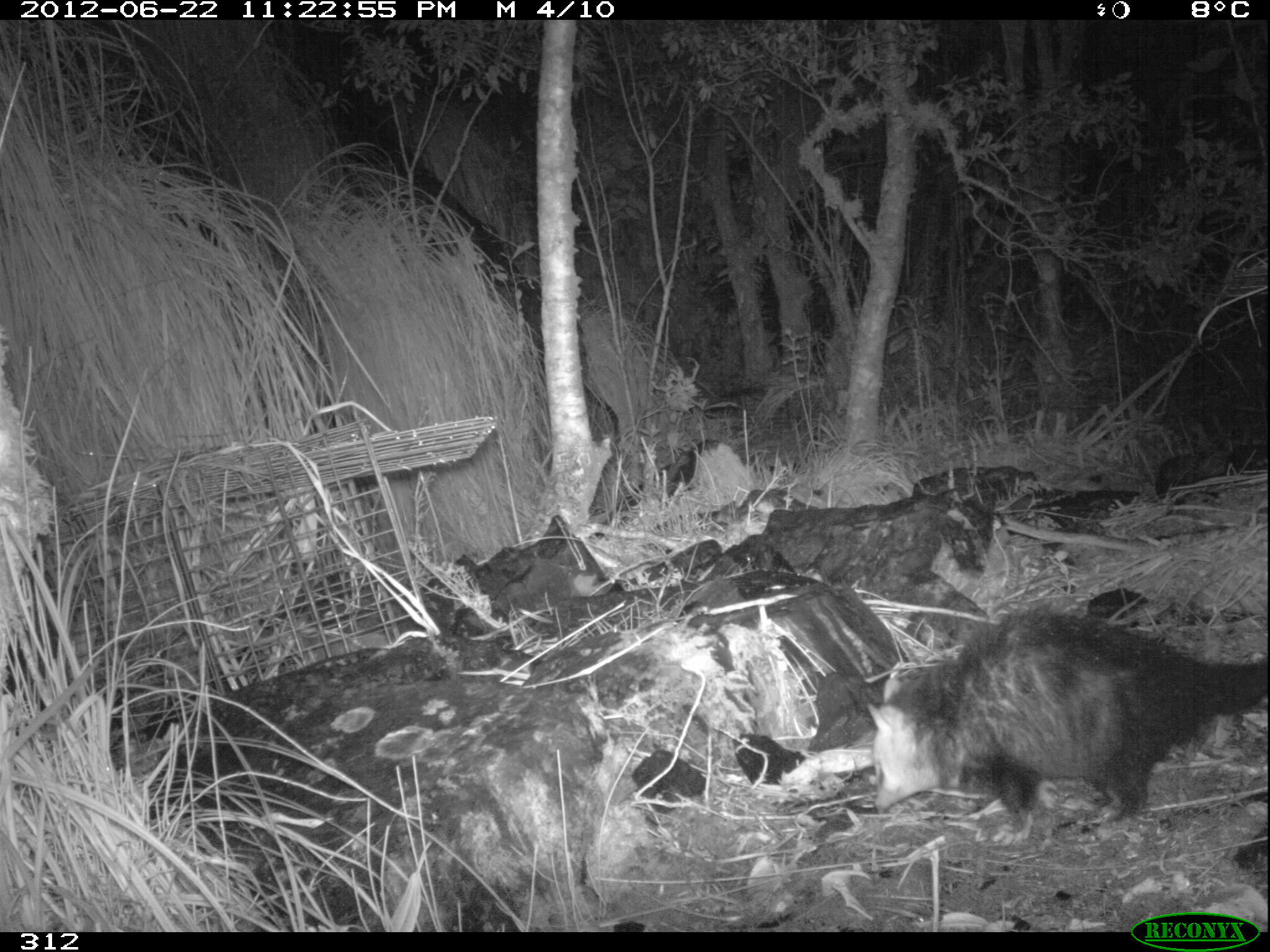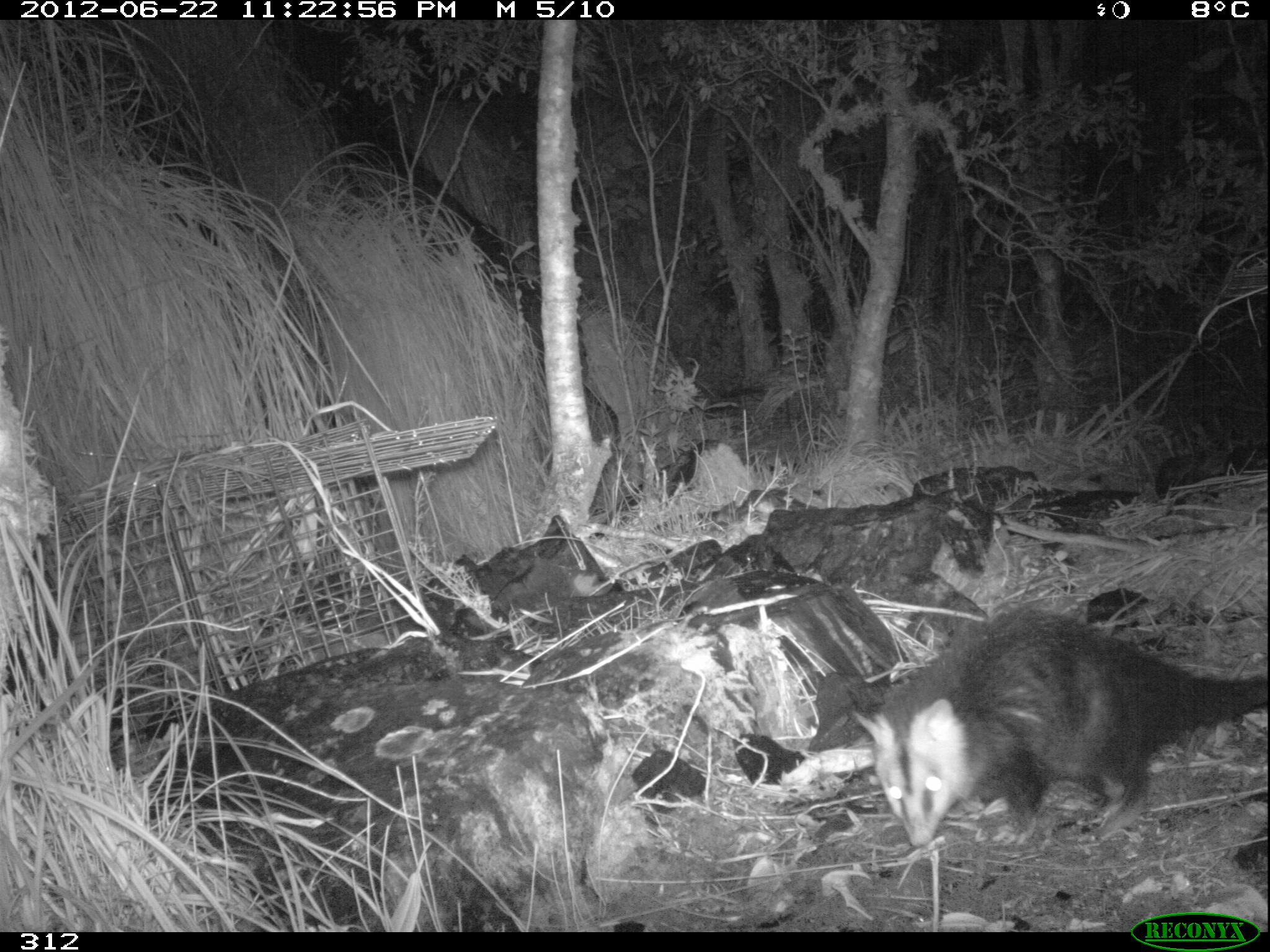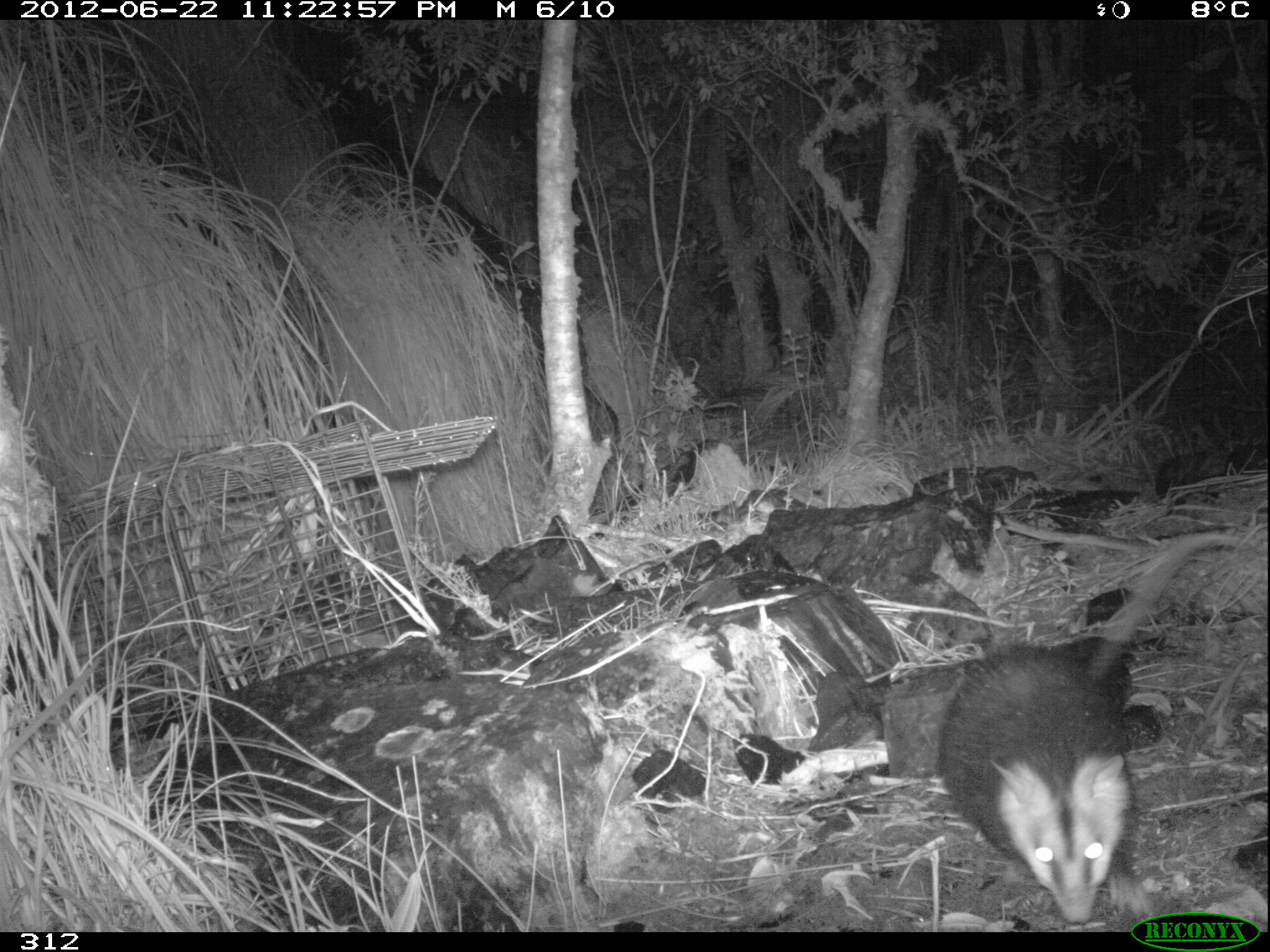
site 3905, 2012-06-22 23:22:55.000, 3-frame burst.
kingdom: Animalia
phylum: Chordata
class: Mammalia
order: Didelphimorphia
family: Didelphidae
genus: Didelphis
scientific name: Didelphis pernigra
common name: andean white-eared opossum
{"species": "Didelphis pernigra (andean white-eared opossum)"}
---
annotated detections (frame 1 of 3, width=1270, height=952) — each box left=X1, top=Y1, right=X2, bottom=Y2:
didelphis pernigra: left=861, top=605, right=1270, bottom=843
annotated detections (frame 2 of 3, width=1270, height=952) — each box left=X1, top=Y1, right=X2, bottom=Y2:
didelphis pernigra: left=849, top=607, right=1270, bottom=848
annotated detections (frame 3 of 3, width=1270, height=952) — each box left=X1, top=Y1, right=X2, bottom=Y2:
didelphis pernigra: left=934, top=530, right=1238, bottom=925